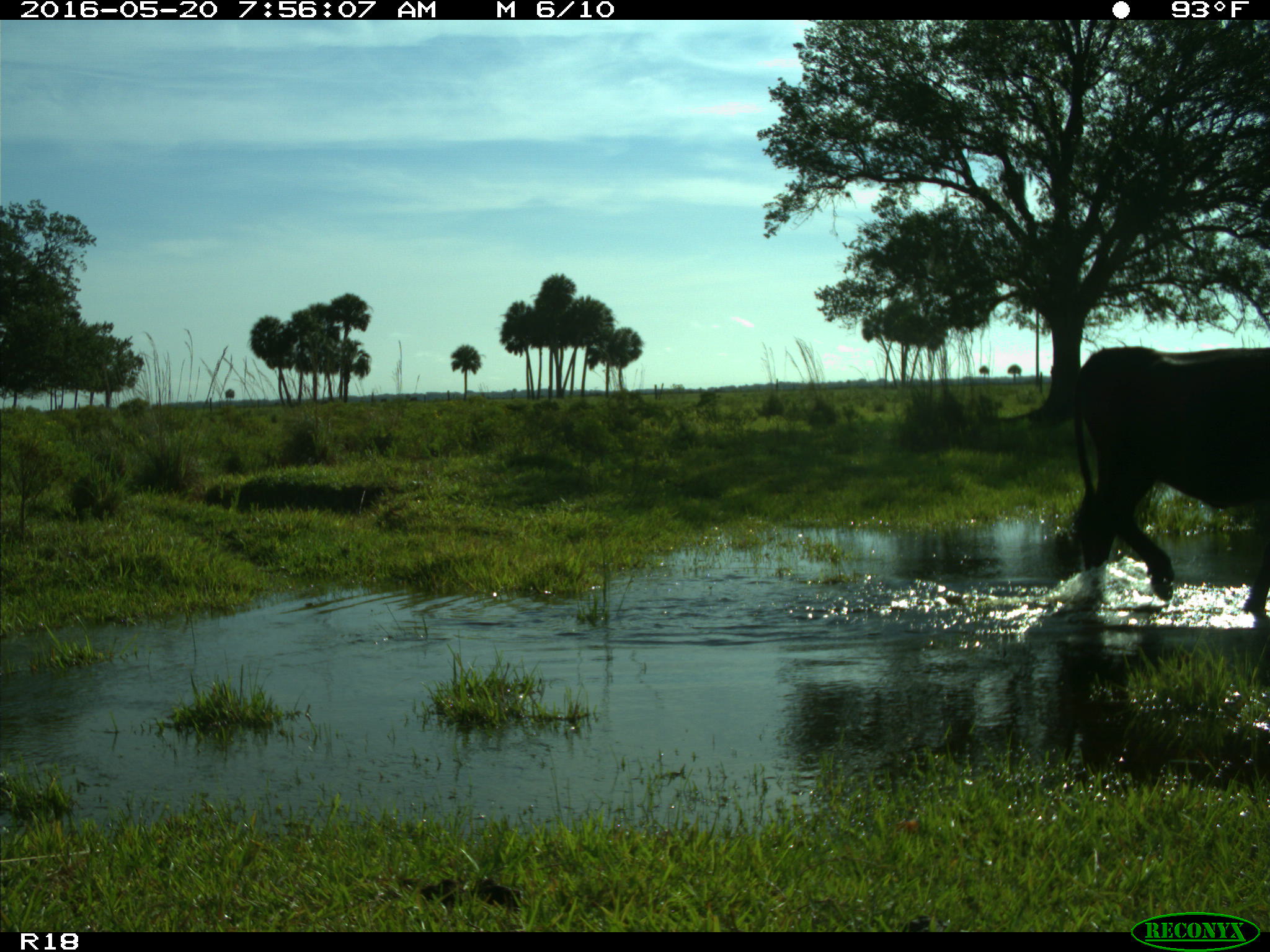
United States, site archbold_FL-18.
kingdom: Animalia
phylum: Chordata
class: Mammalia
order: Artiodactyla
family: Bovidae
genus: Bos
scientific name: Bos taurus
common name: domestic cow